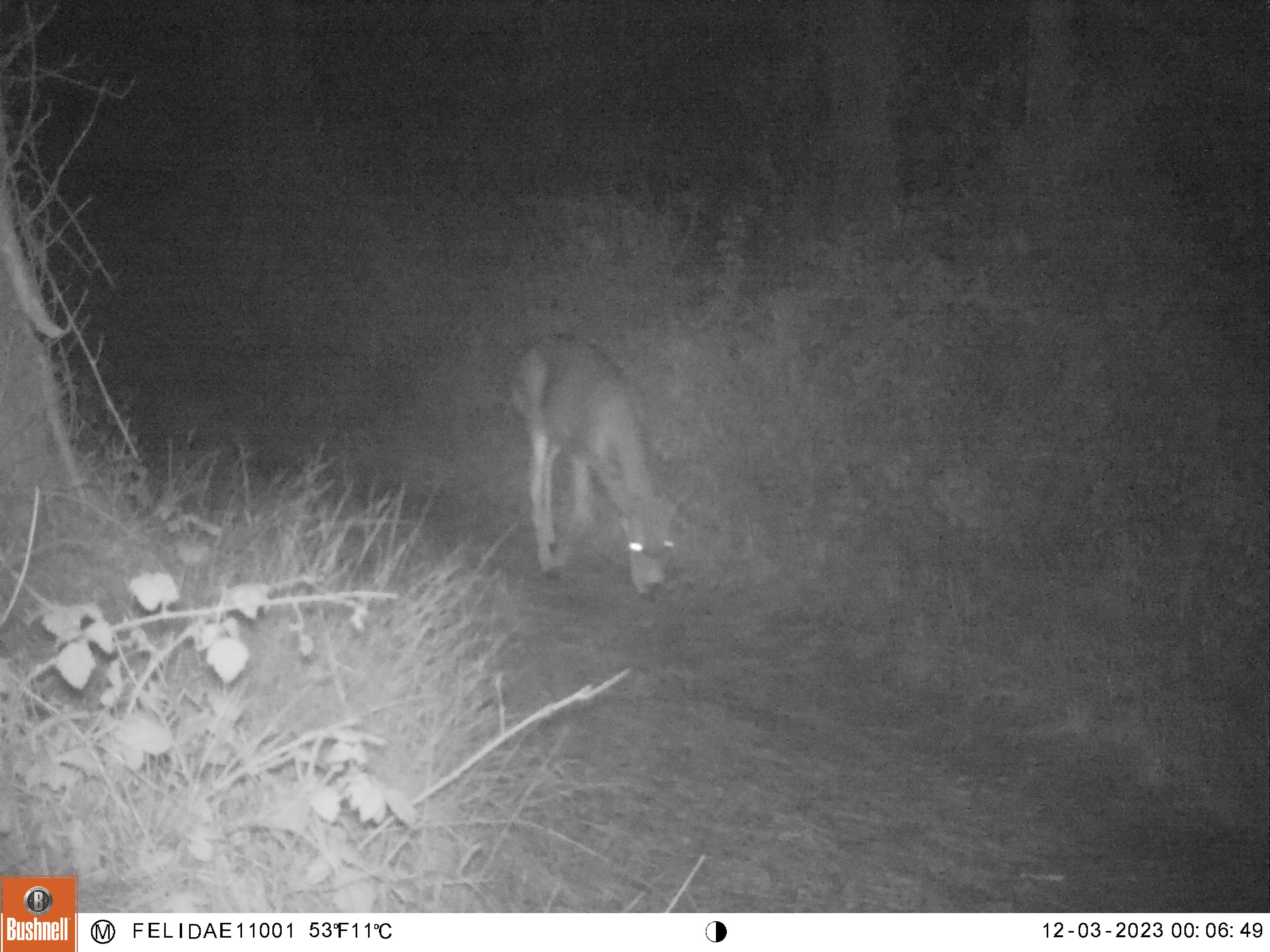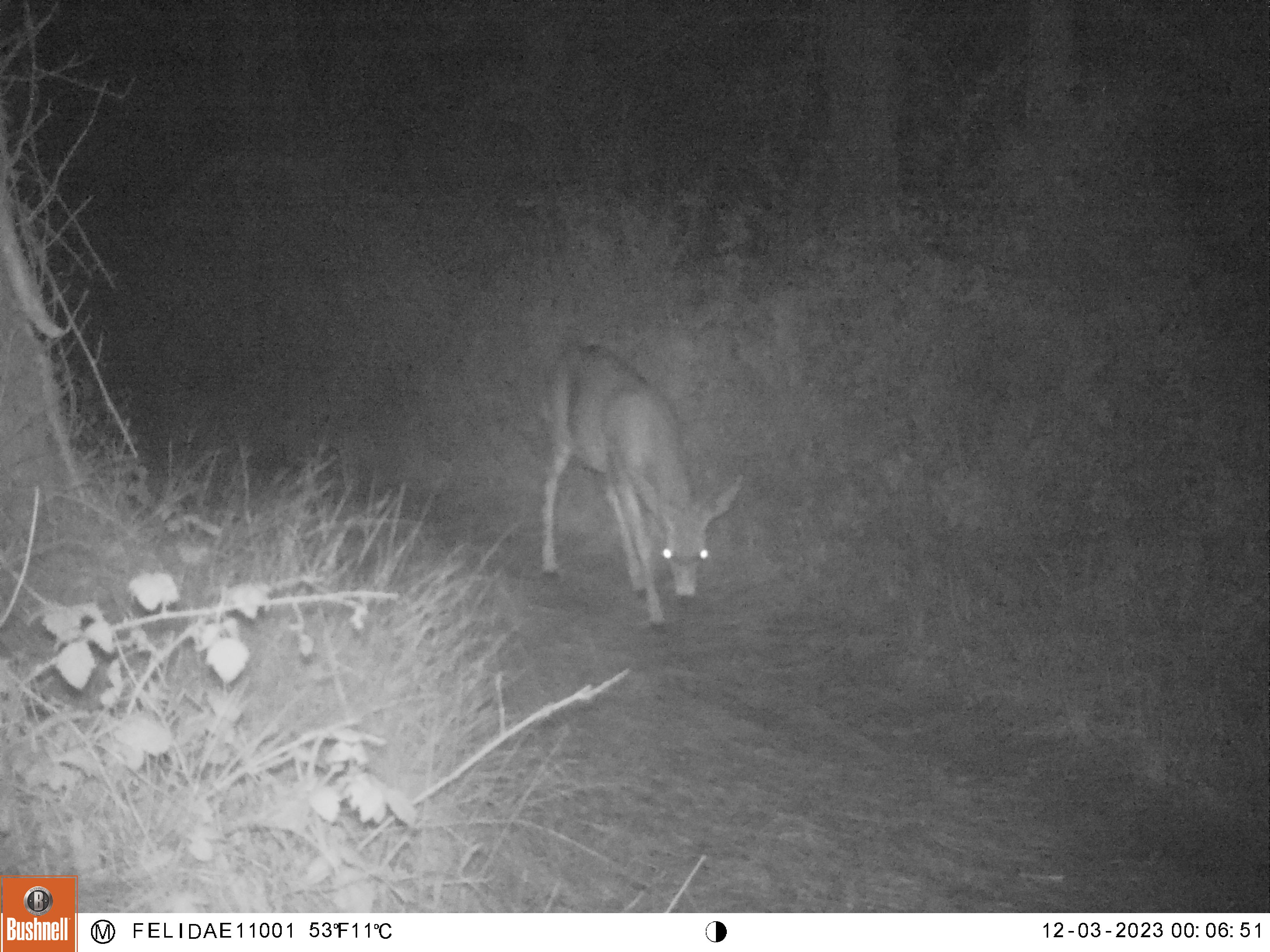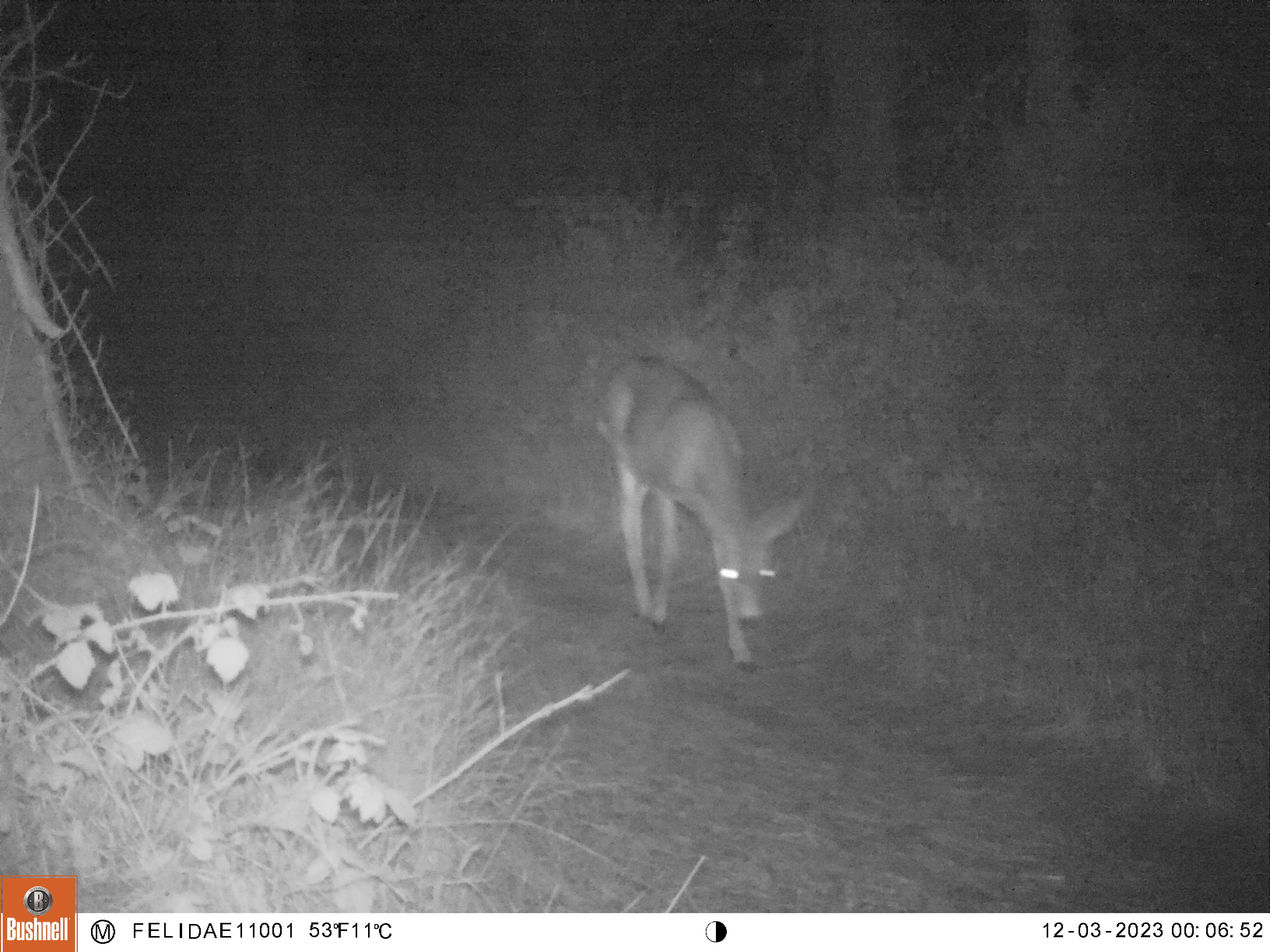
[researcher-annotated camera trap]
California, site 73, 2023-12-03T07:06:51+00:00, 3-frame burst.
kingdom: Animalia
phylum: Chordata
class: Mammalia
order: Artiodactyla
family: Cervidae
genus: Odocoileus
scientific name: Odocoileus hemionus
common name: mule deer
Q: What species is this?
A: Mule deer (Odocoileus hemionus).